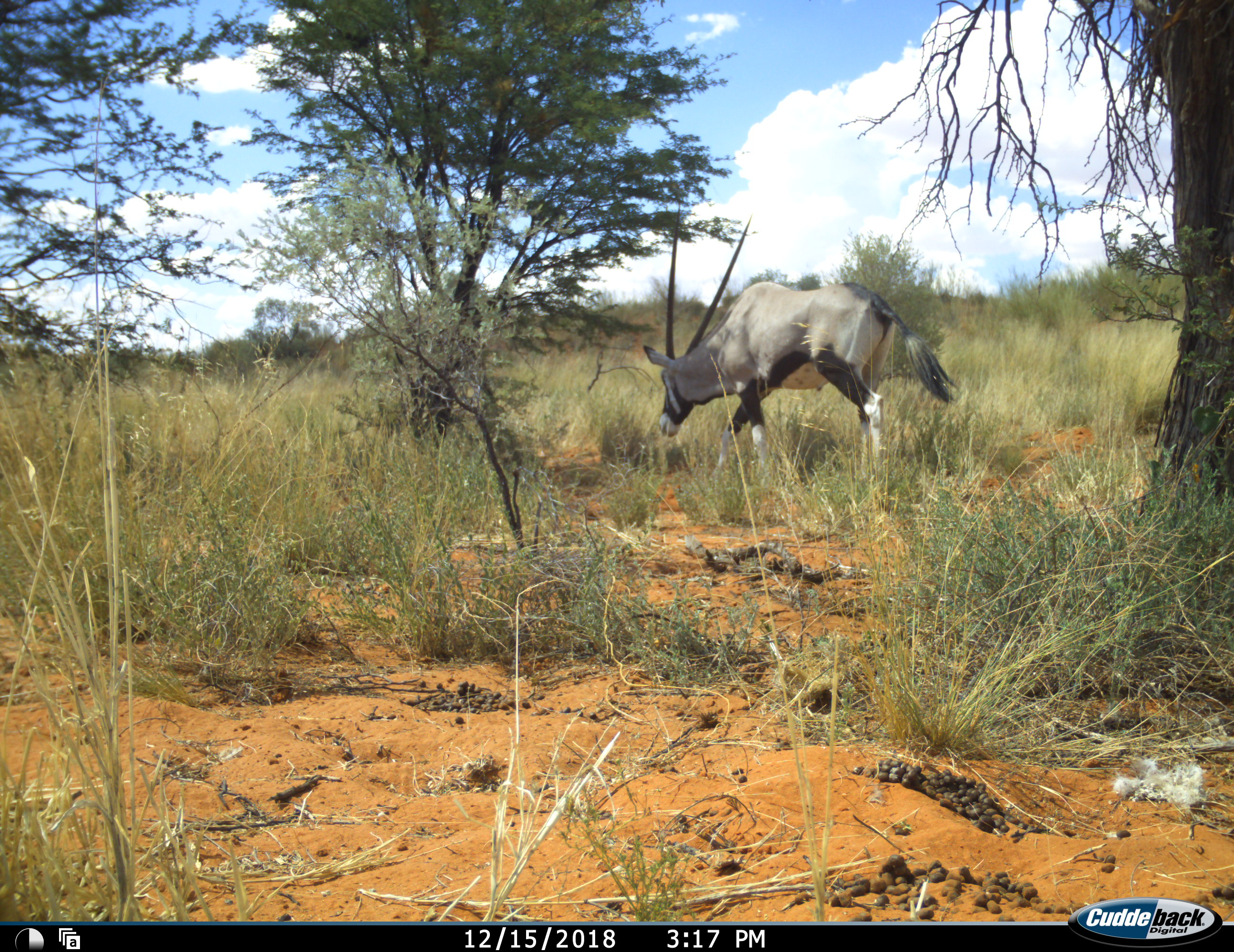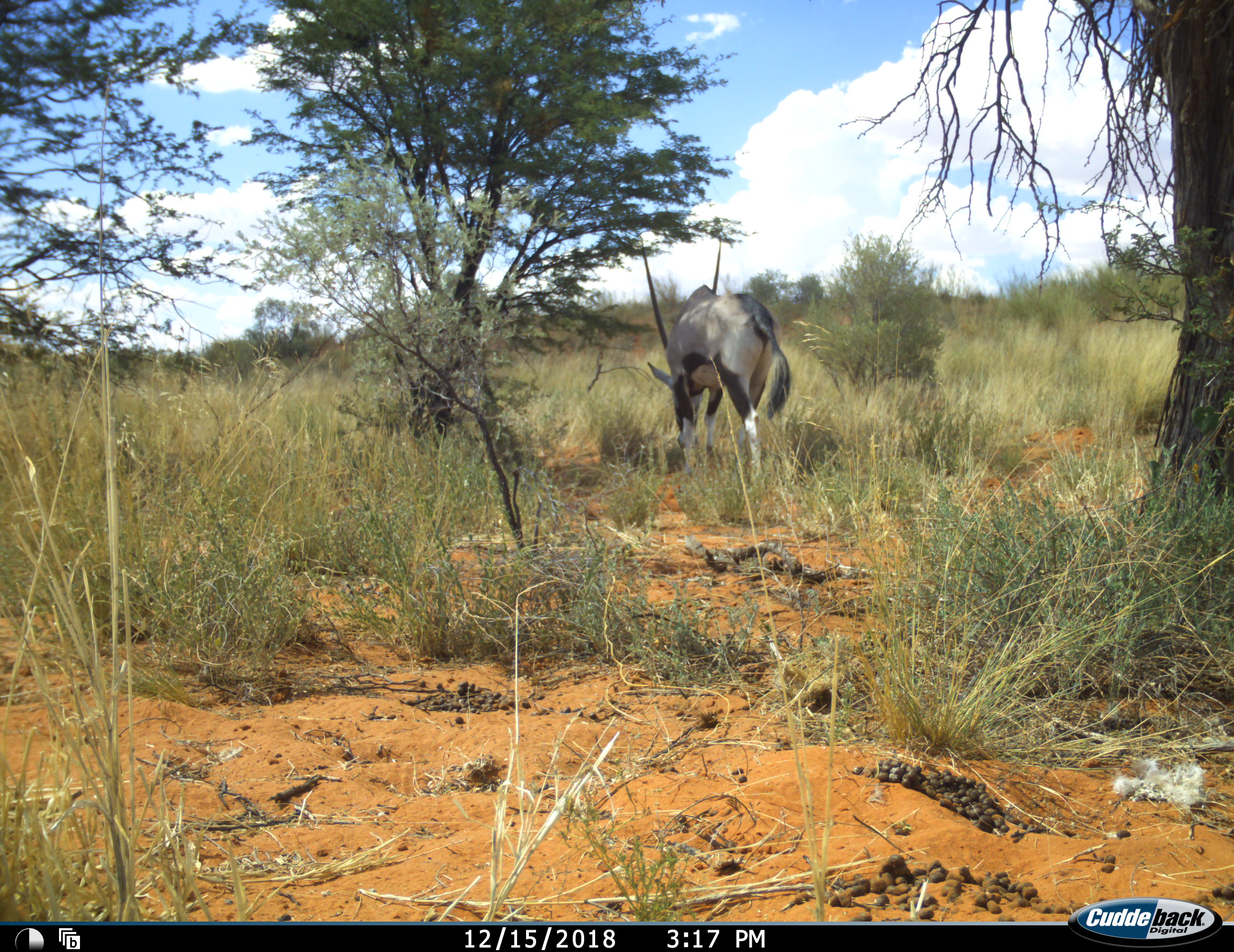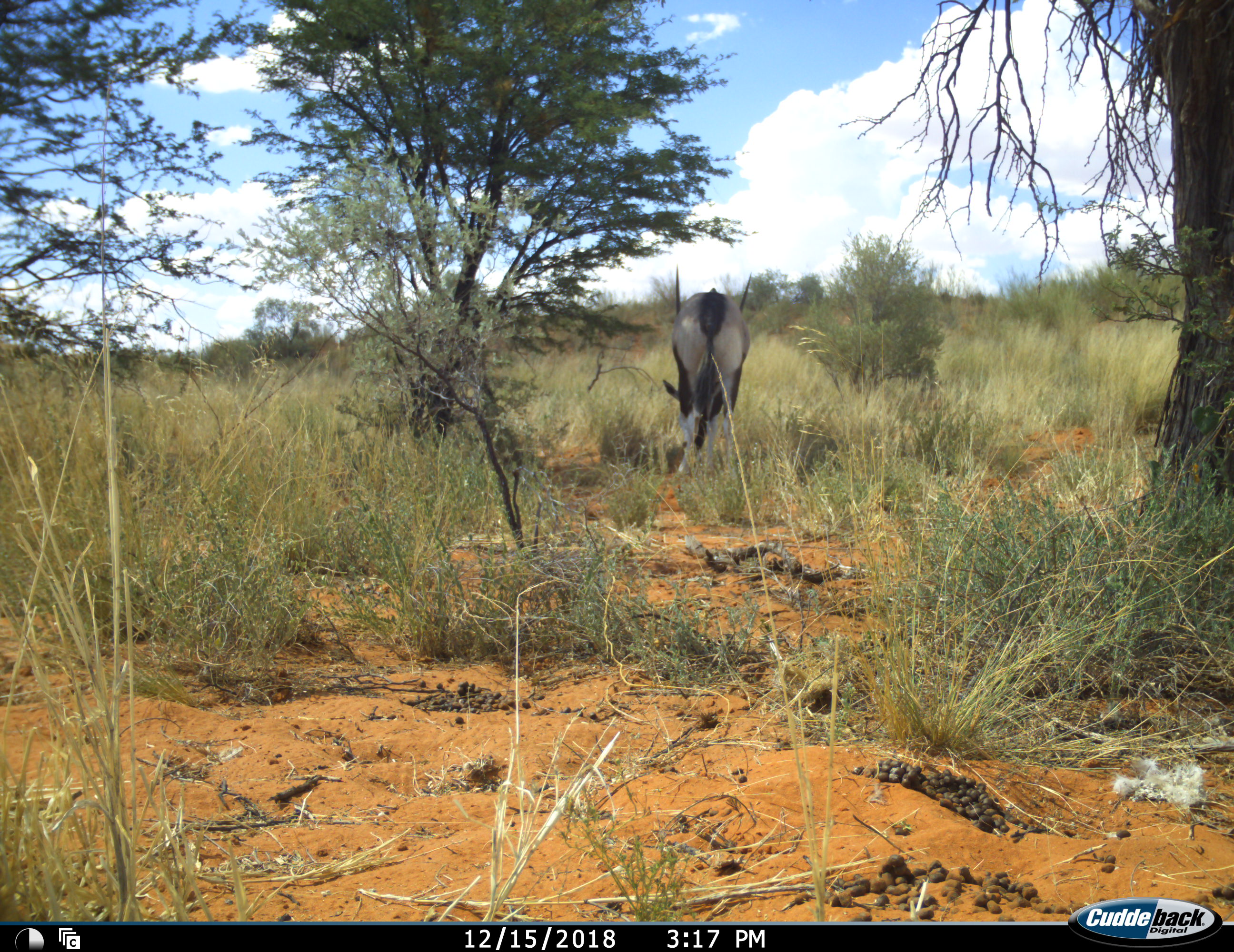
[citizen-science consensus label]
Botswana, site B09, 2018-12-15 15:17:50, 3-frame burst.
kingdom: Animalia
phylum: Chordata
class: Mammalia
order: Artiodactyla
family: Bovidae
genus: Oryx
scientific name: Oryx gazella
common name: gemsbok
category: gemsbokoryx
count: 1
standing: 0%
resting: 0%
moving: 80%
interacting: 0%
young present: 0%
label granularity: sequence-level